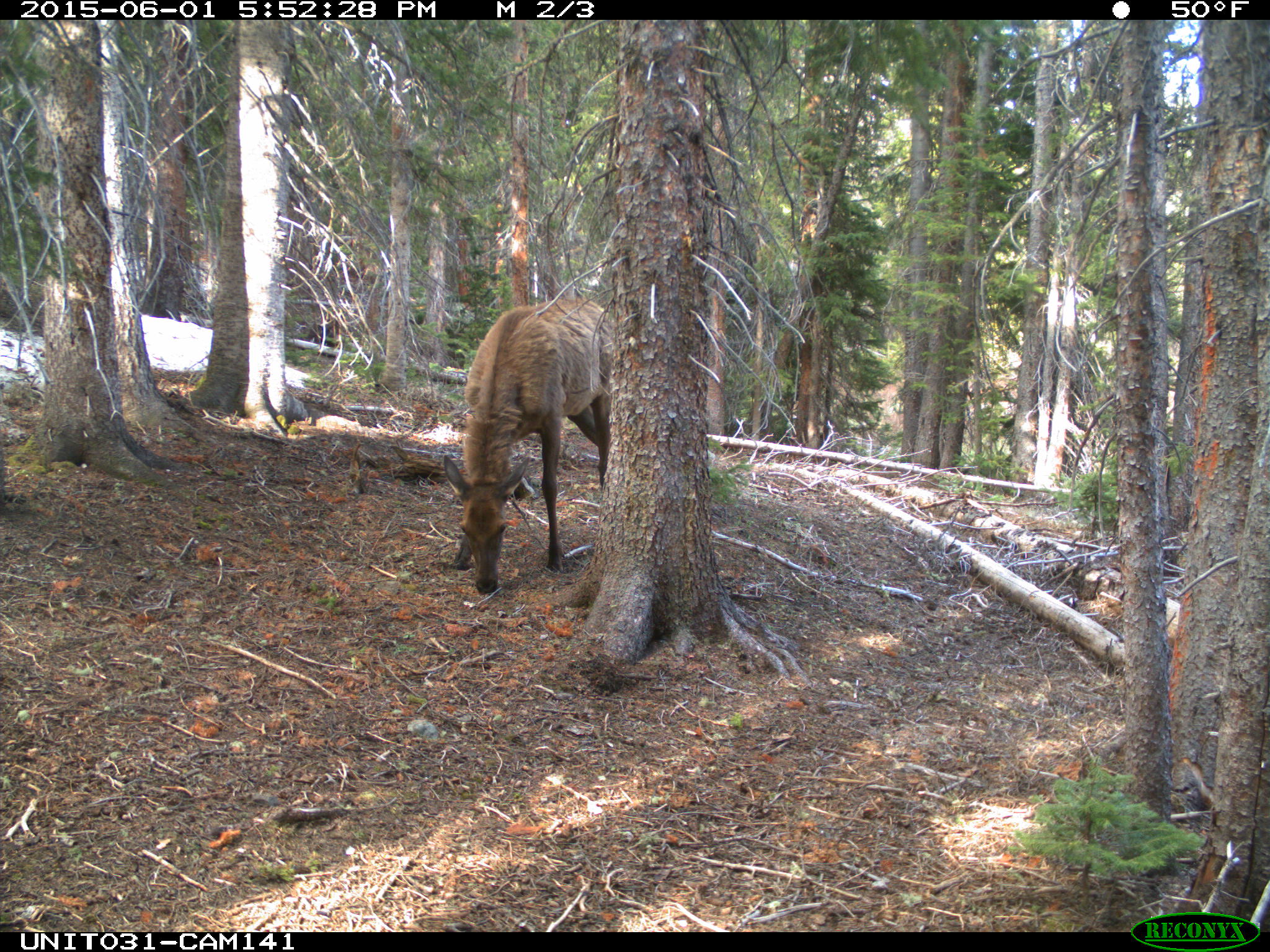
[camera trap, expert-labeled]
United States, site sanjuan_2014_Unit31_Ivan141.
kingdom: Animalia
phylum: Chordata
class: Mammalia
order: Artiodactyla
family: Cervidae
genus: Cervus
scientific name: Cervus elaphus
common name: red deer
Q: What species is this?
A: Cervus elaphus (red deer).